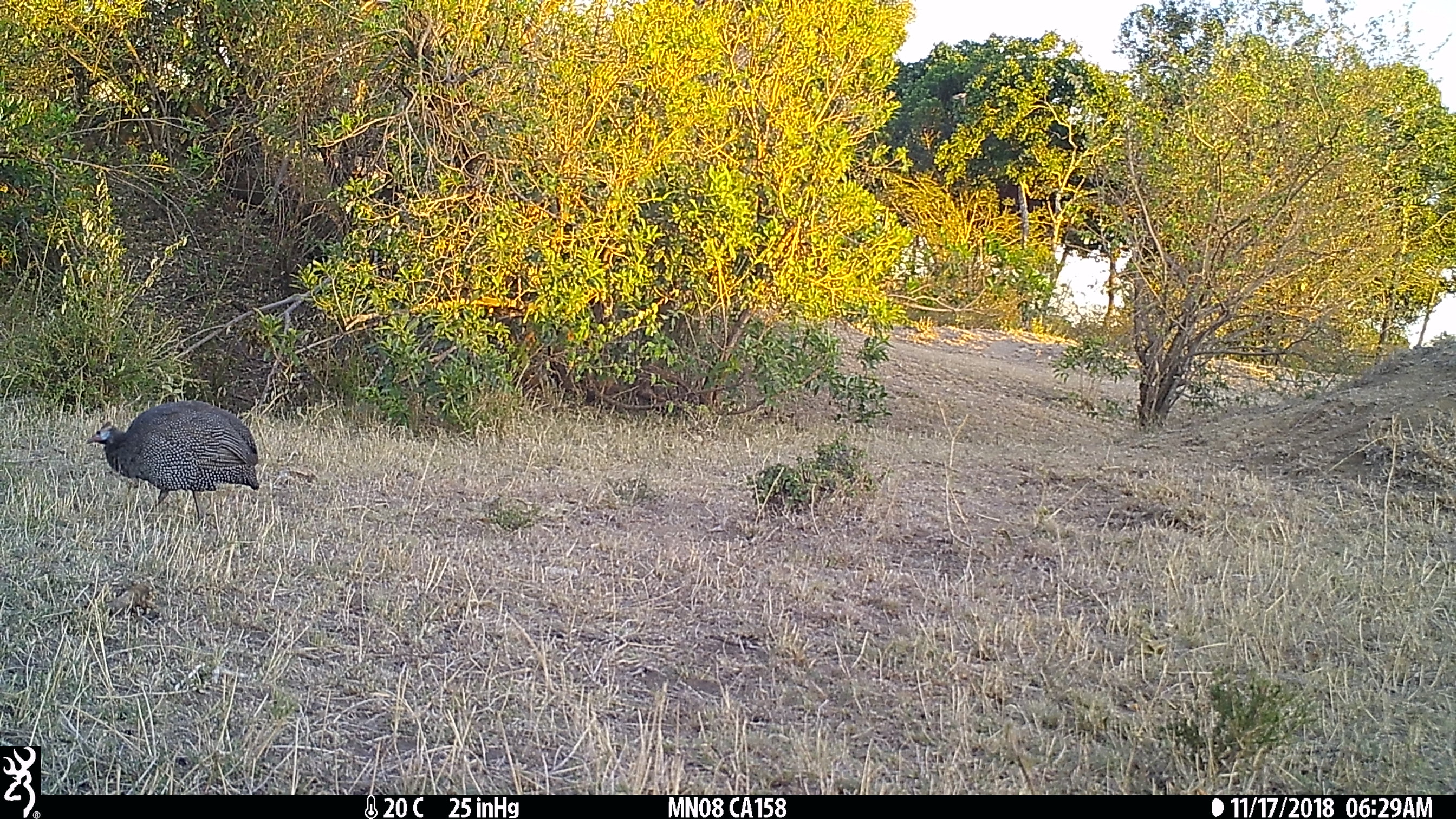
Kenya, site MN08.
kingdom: Animalia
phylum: Chordata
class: Aves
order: Galliformes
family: Numididae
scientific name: Numididae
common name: guineafowl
Guineafowl (Numididae).